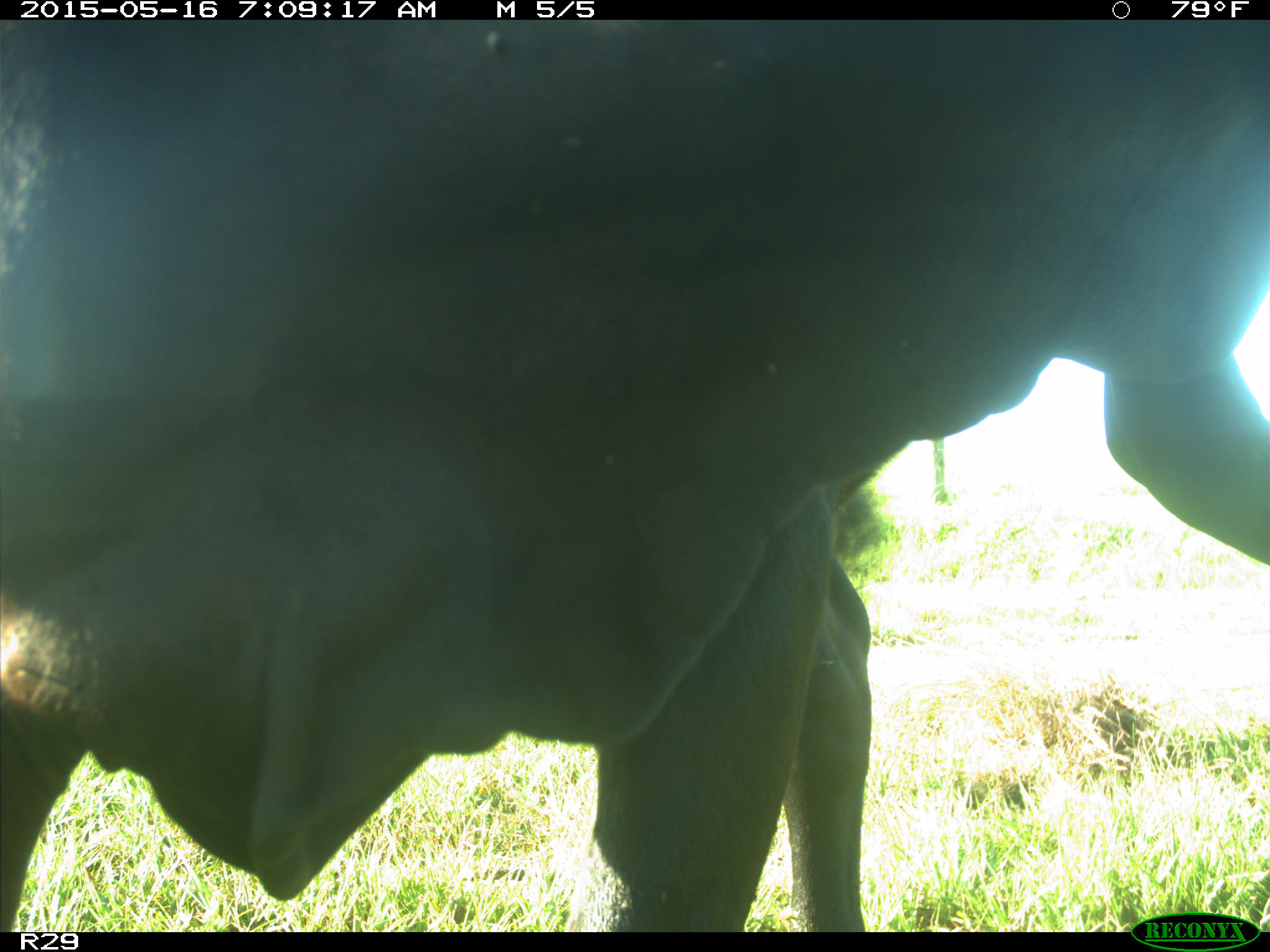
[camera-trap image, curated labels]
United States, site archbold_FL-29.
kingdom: Animalia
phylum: Chordata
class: Mammalia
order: Artiodactyla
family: Bovidae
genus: Bos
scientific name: Bos taurus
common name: domestic cow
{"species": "Bos taurus (domestic cow)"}